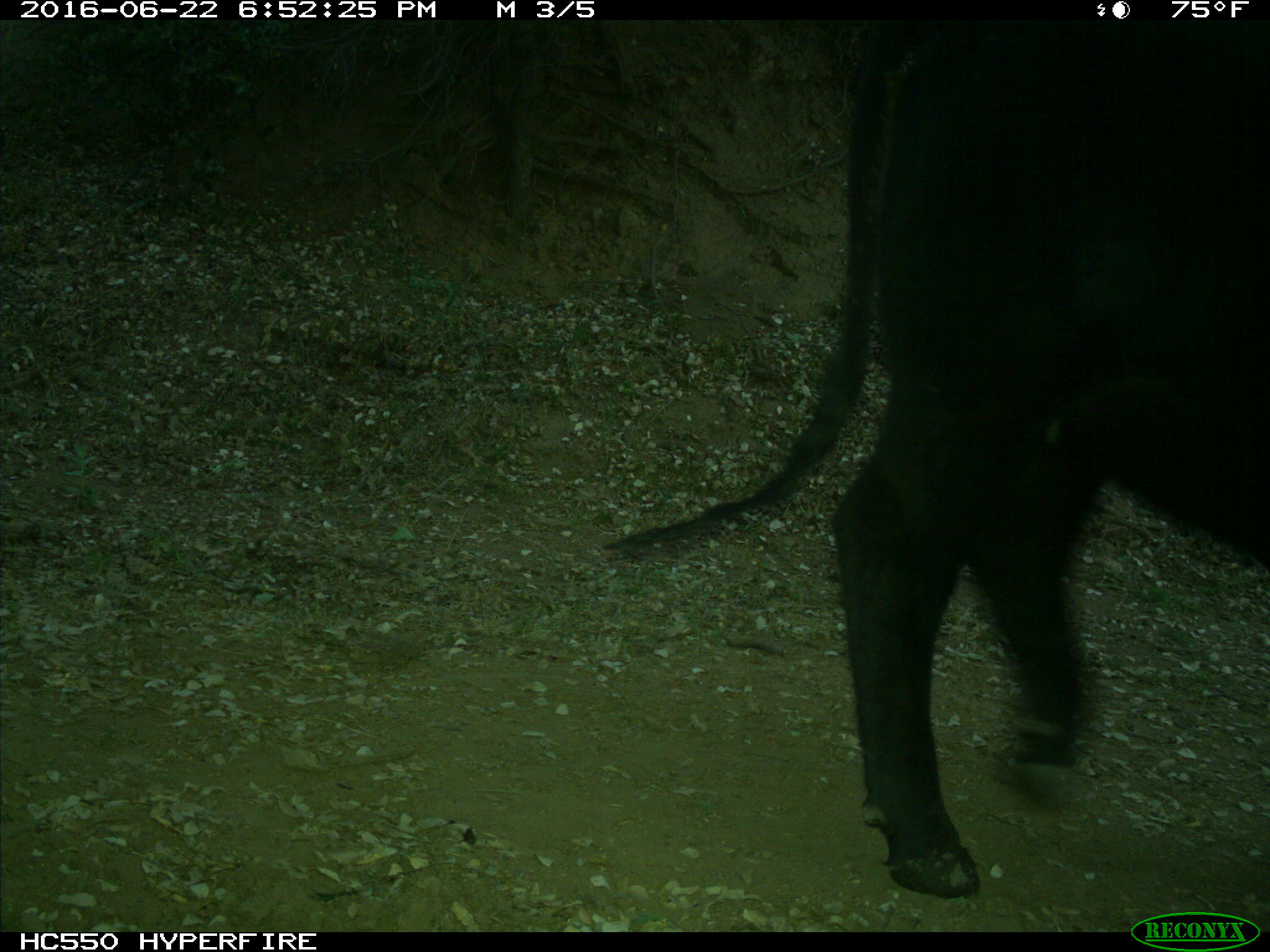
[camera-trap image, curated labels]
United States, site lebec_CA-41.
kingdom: Animalia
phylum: Chordata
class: Mammalia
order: Artiodactyla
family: Bovidae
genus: Bos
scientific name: Bos taurus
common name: domestic cow